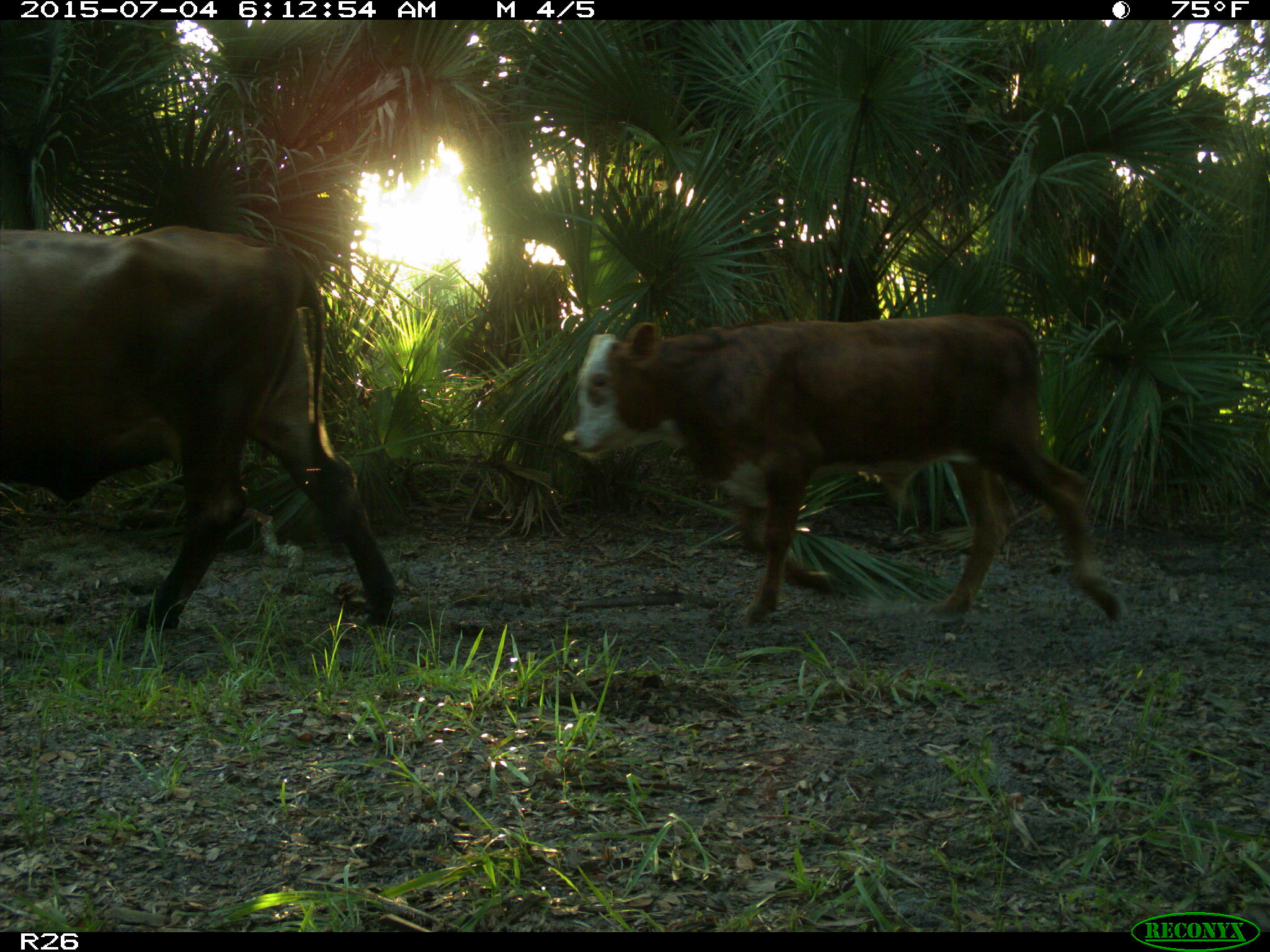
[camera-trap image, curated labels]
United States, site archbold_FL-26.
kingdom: Animalia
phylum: Chordata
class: Mammalia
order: Artiodactyla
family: Bovidae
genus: Bos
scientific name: Bos taurus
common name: domestic cow